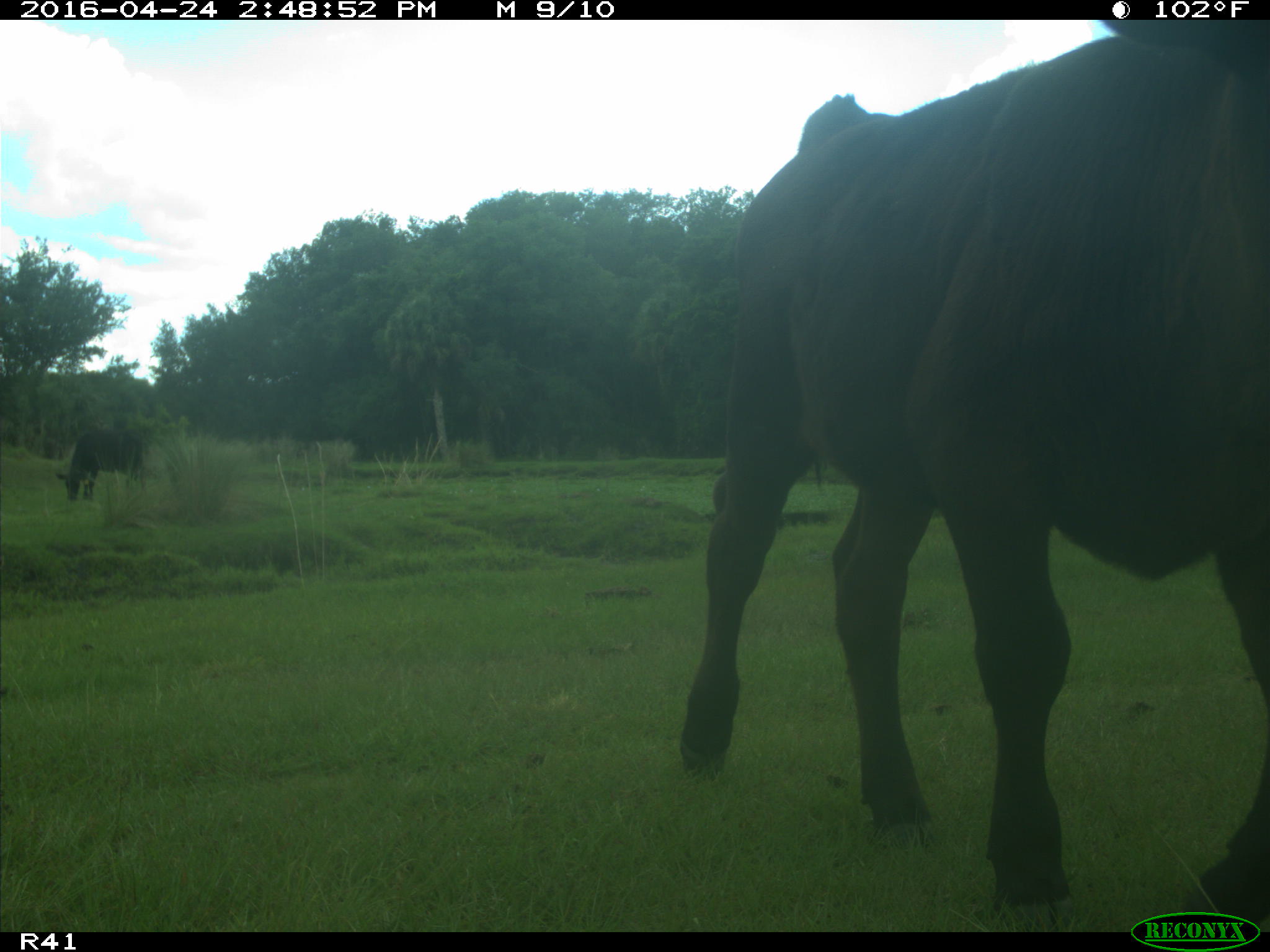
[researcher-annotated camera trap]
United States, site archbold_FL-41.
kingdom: Animalia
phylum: Chordata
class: Mammalia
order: Artiodactyla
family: Bovidae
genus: Bos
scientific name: Bos taurus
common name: domestic cow